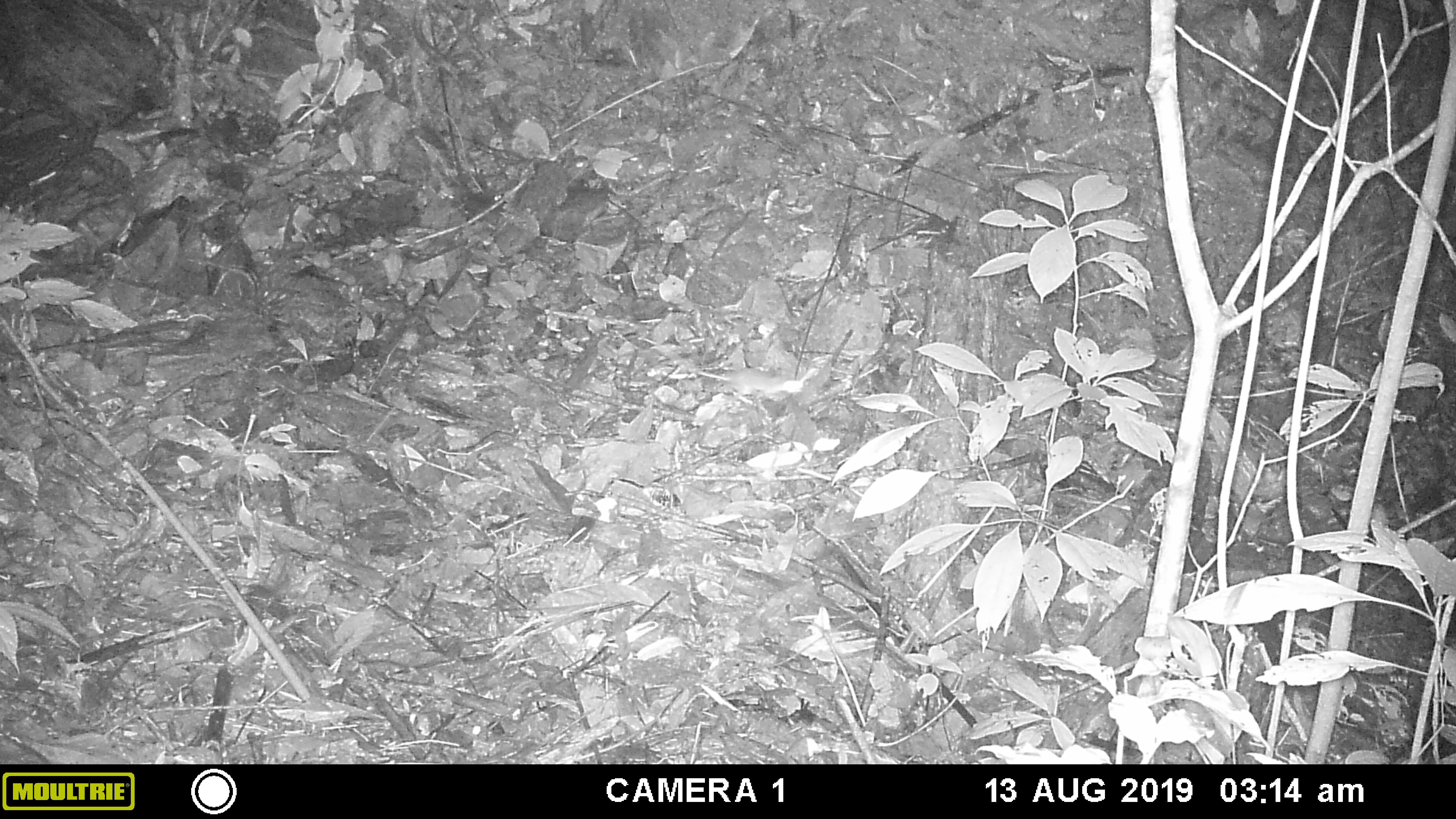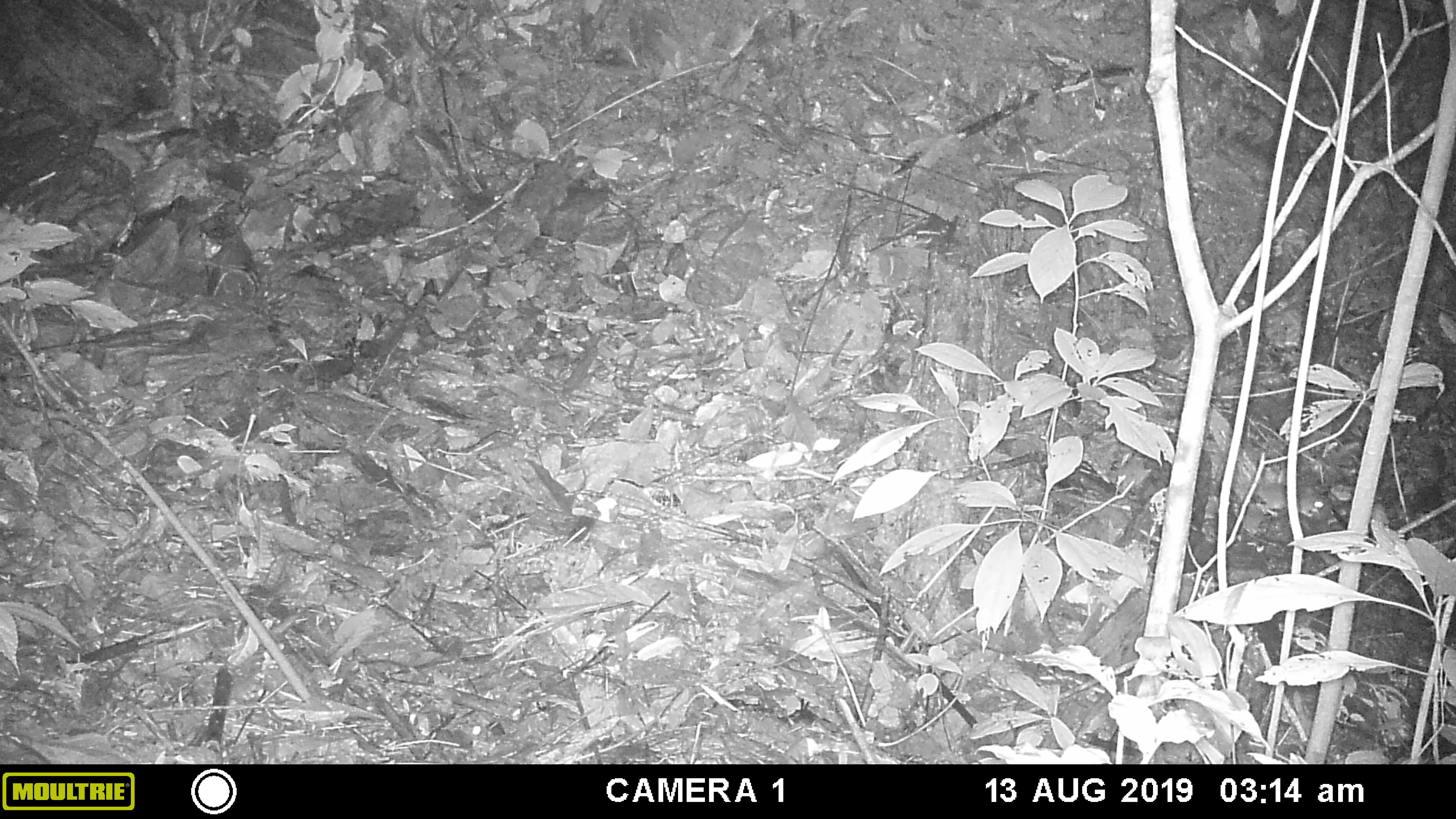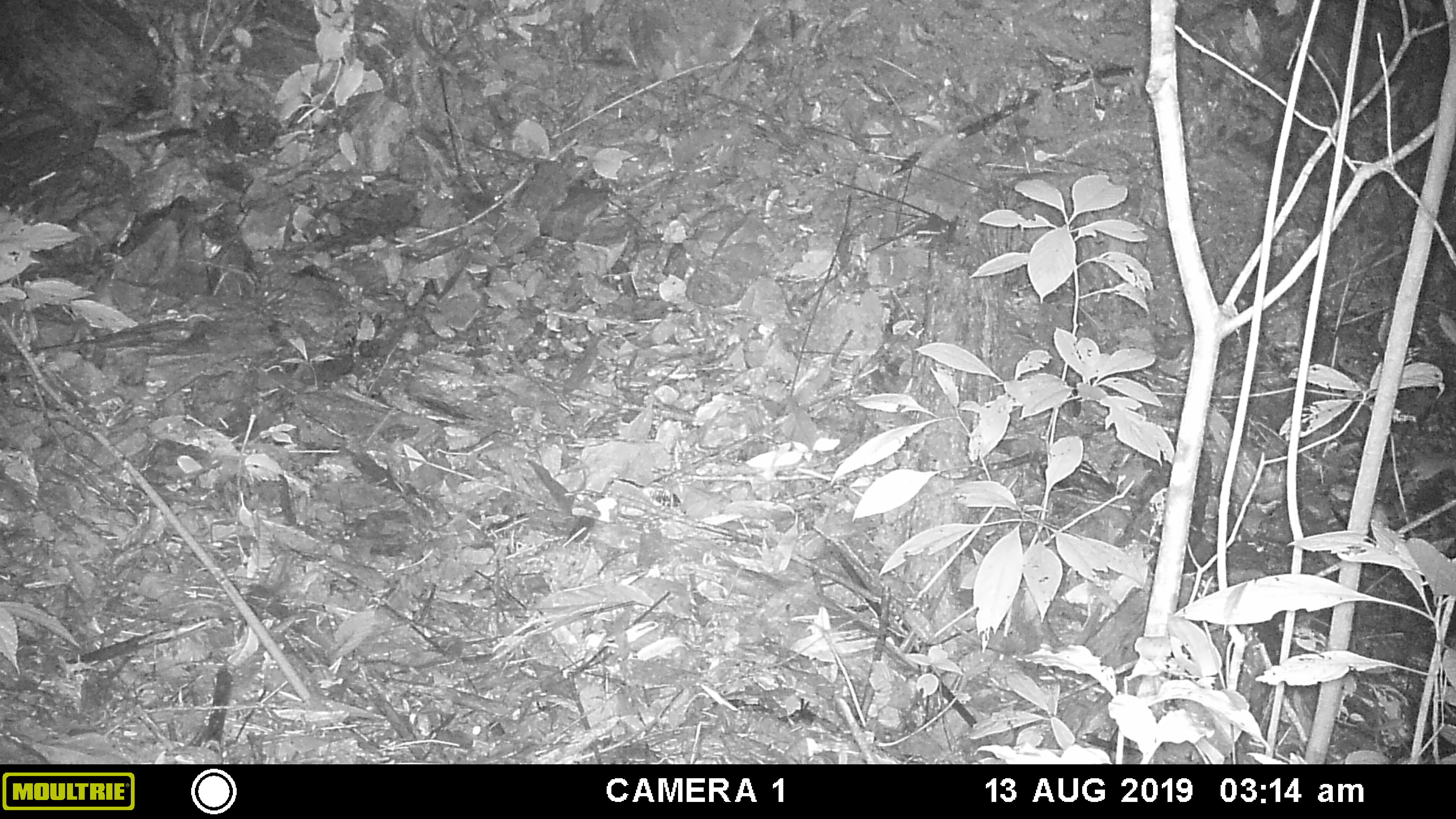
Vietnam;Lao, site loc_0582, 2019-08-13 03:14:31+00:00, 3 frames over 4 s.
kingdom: Animalia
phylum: Chordata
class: Mammalia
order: Rodentia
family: Muridae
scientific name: Muridae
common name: old-world mice and rats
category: unidentified murid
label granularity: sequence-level